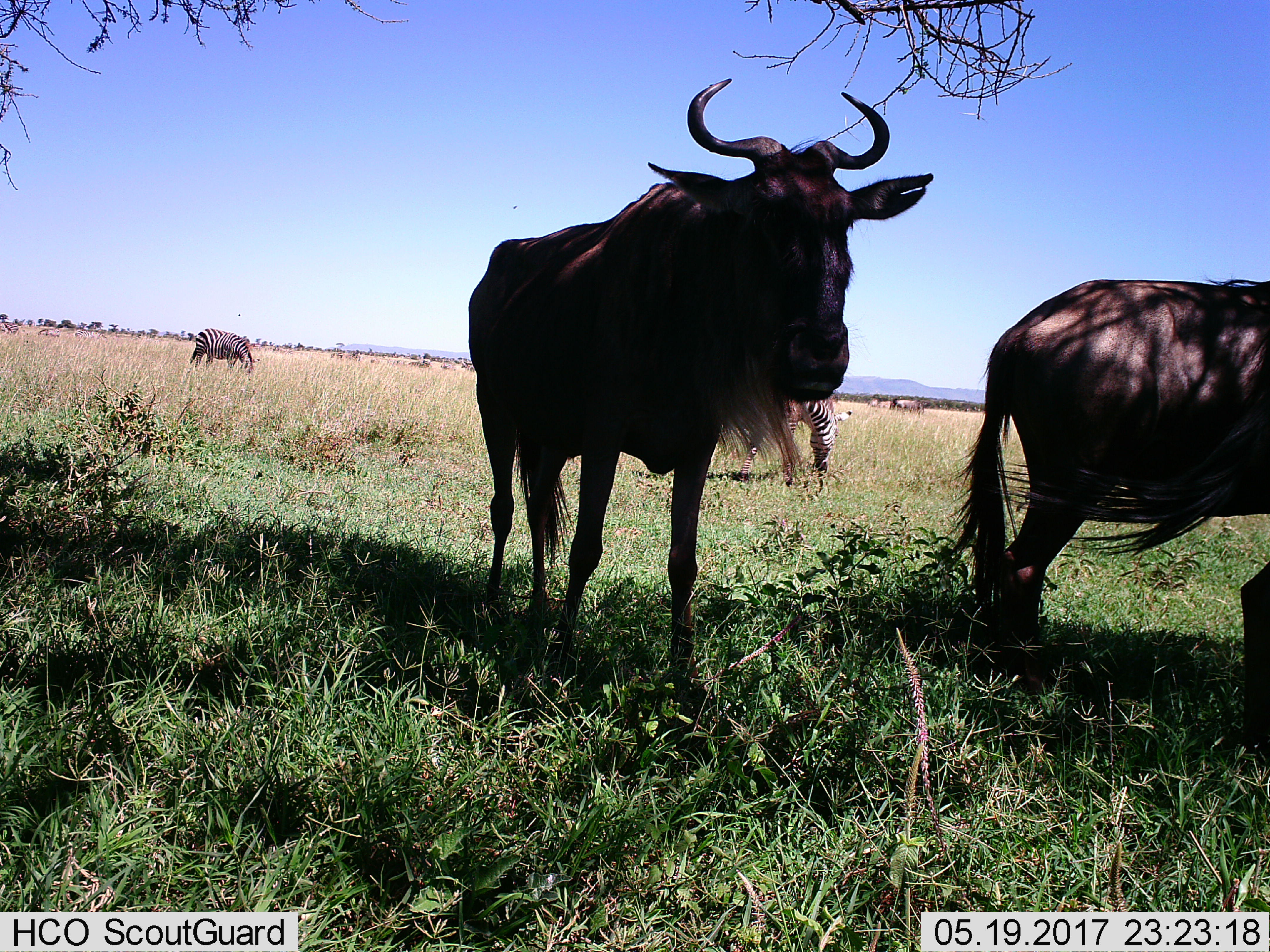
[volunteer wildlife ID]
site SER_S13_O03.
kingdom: Animalia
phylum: Chordata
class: Mammalia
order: Artiodactyla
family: Bovidae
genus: Connochaetes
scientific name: Connochaetes taurinus taurinus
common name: blue wildebeest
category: wildebeestblue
Wildebeestblue (blue wildebeest) (Connochaetes taurinus taurinus), count 2. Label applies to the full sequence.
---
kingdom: Animalia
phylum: Chordata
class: Mammalia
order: Perissodactyla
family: Equidae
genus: Equus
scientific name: Equus quagga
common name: plains zebra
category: zebraplains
Zebraplains (plains zebra) (Equus quagga), count 2. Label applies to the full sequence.